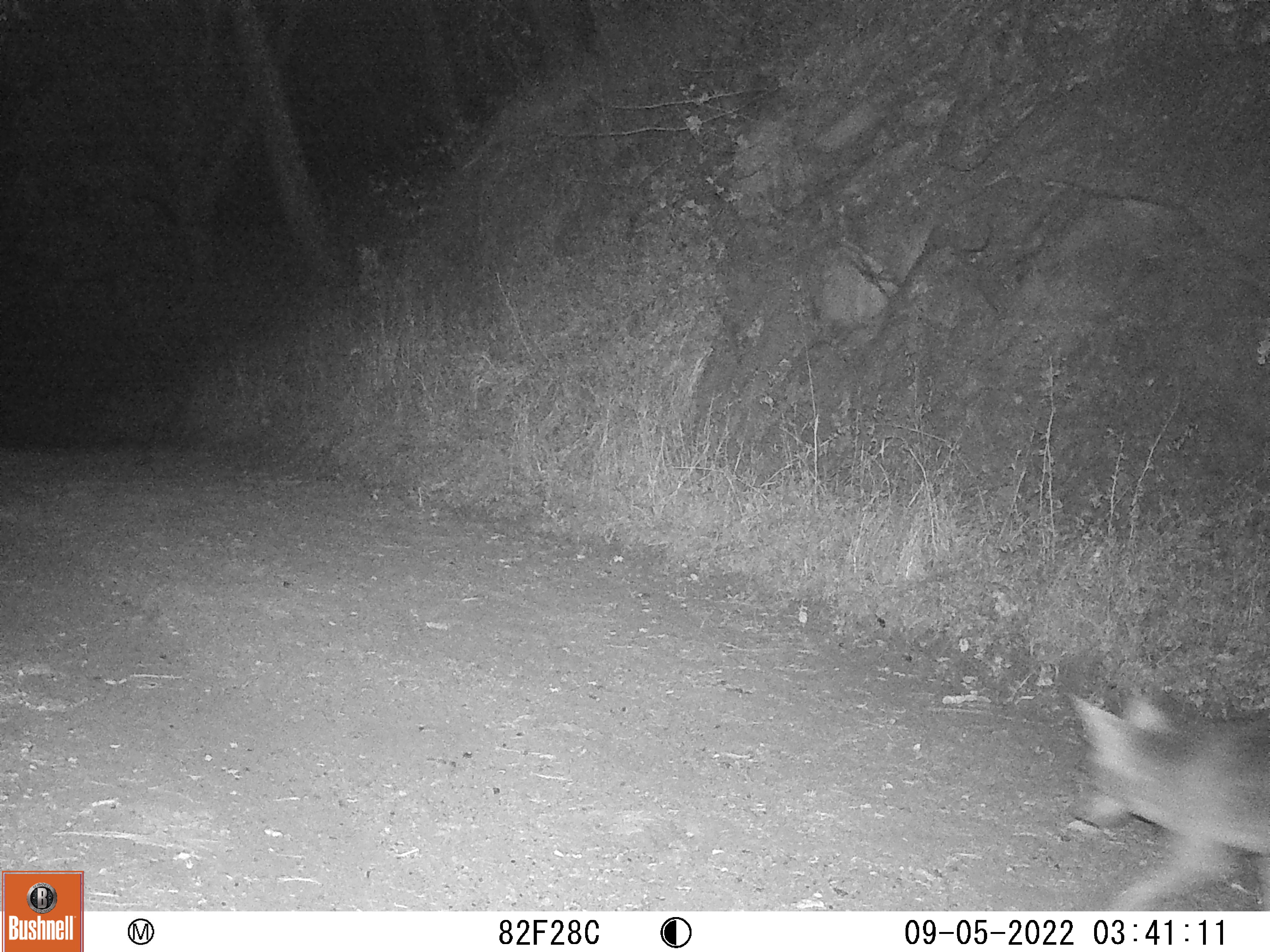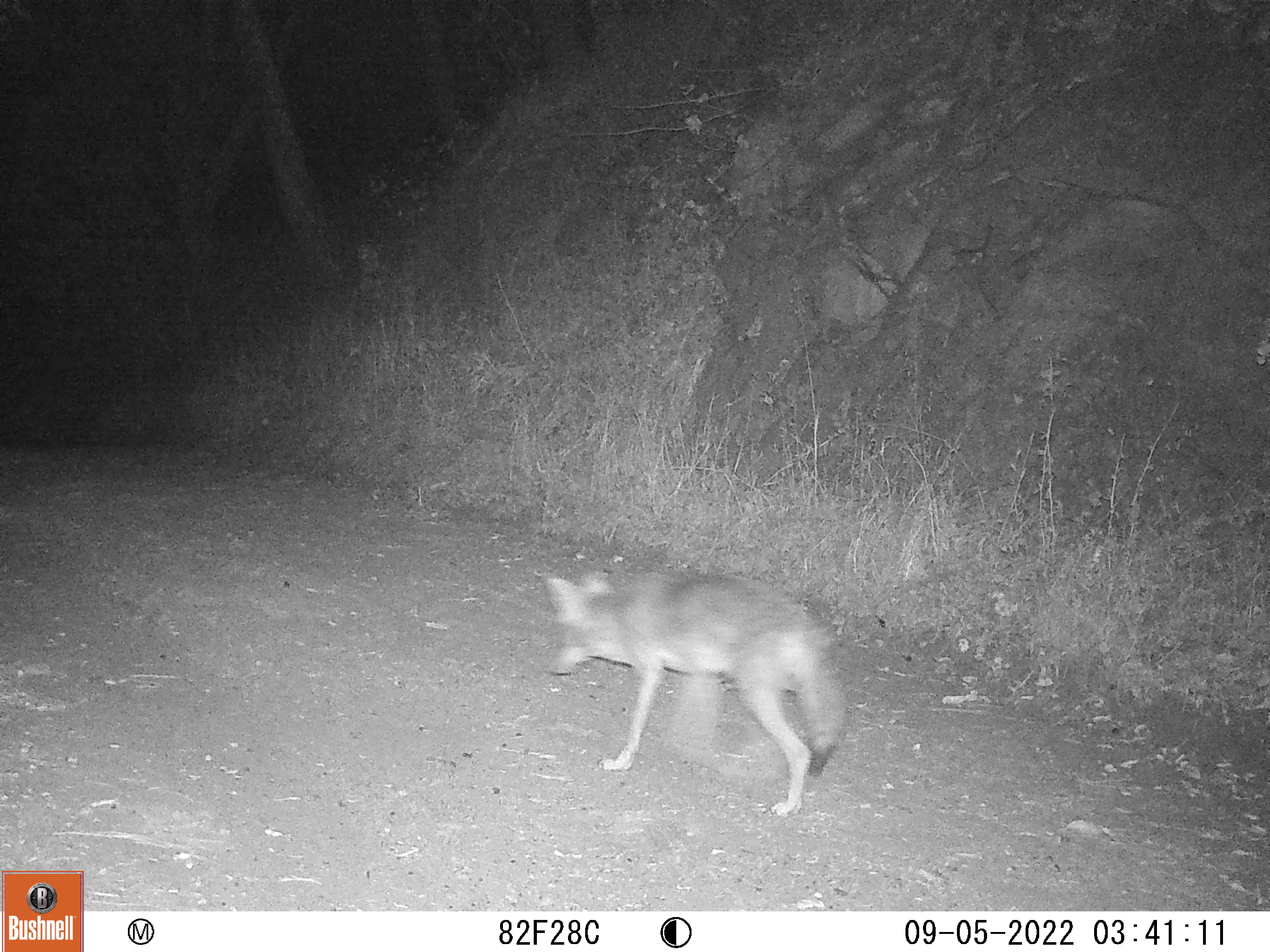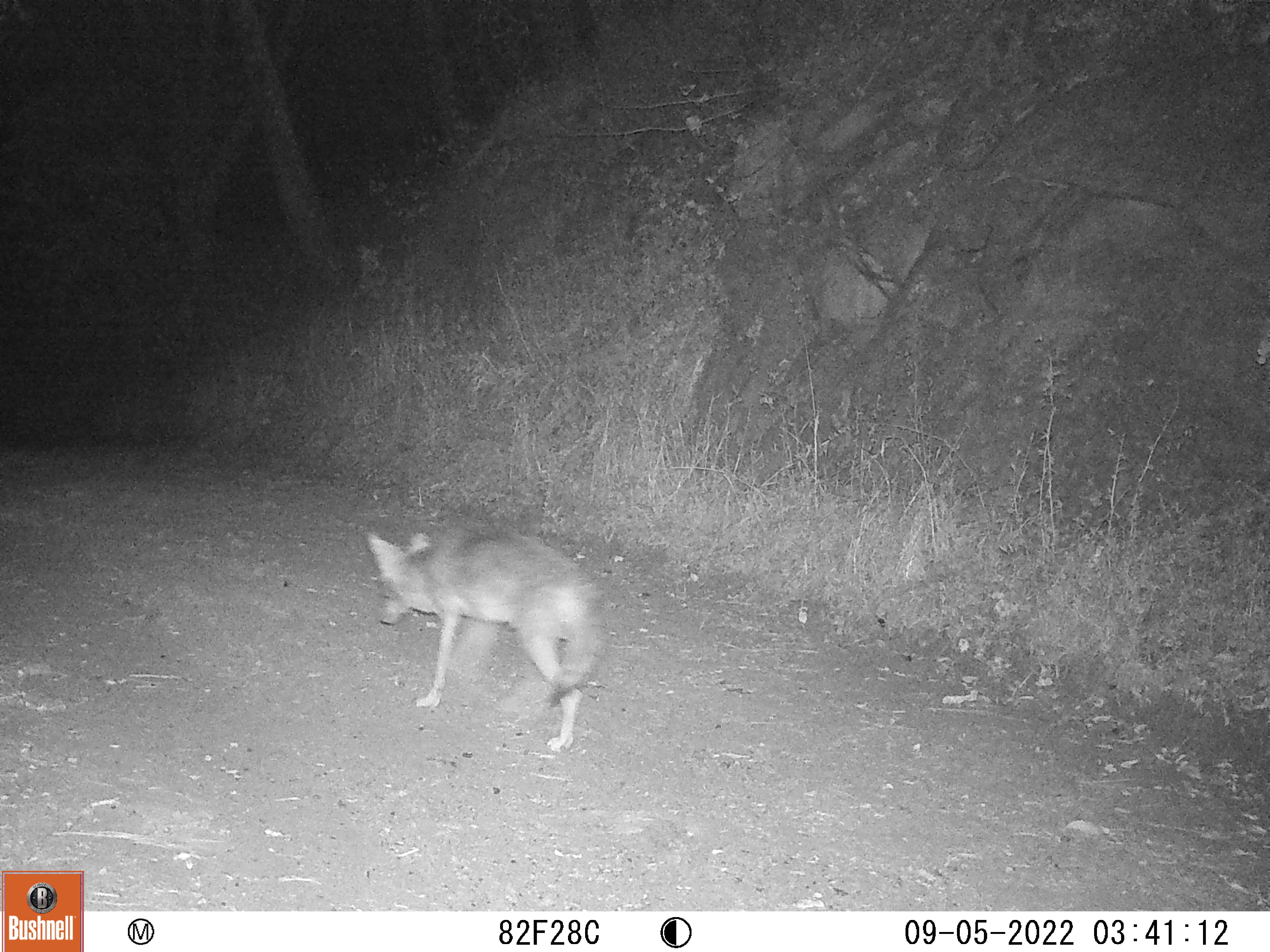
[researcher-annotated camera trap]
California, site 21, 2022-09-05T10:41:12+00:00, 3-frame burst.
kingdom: Animalia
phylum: Chordata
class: Mammalia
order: Carnivora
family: Canidae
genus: Canis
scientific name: Canis latrans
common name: coyote